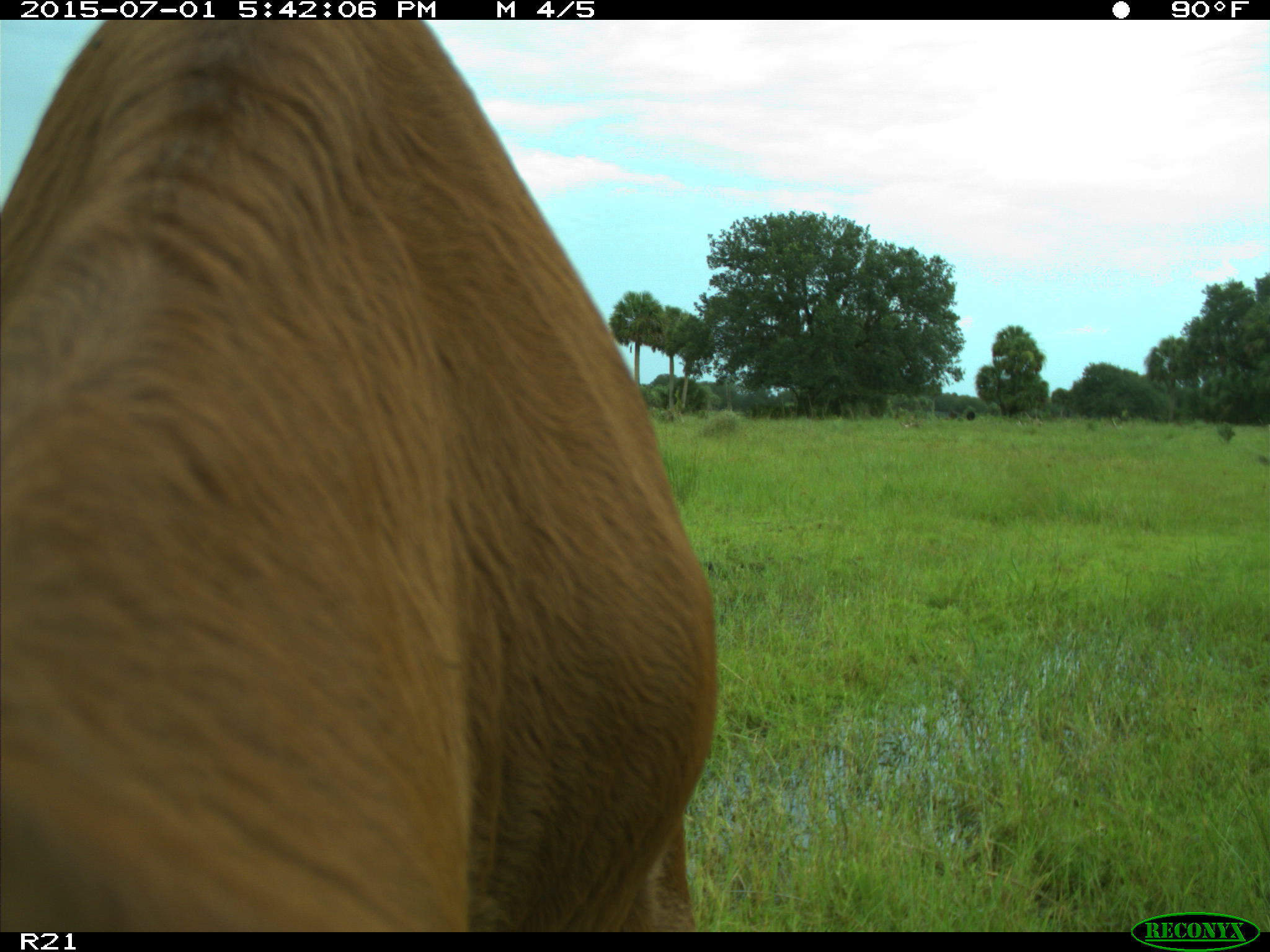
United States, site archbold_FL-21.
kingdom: Animalia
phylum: Chordata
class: Mammalia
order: Artiodactyla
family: Bovidae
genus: Bos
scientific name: Bos taurus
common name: domestic cow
Bos taurus (domestic cow).